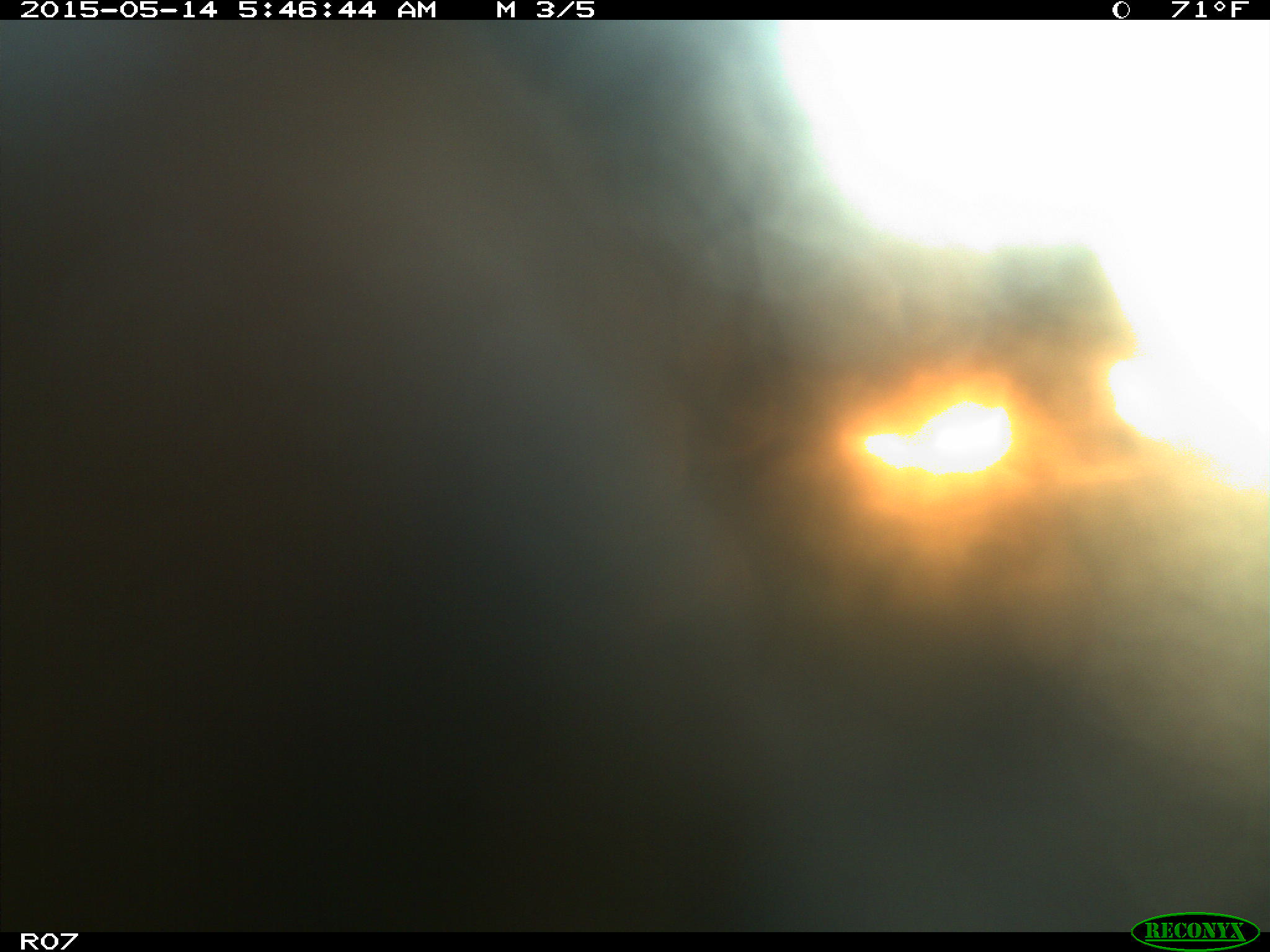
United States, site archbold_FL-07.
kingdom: Animalia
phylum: Chordata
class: Mammalia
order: Artiodactyla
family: Bovidae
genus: Bos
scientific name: Bos taurus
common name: domestic cow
Bos taurus (domestic cow).